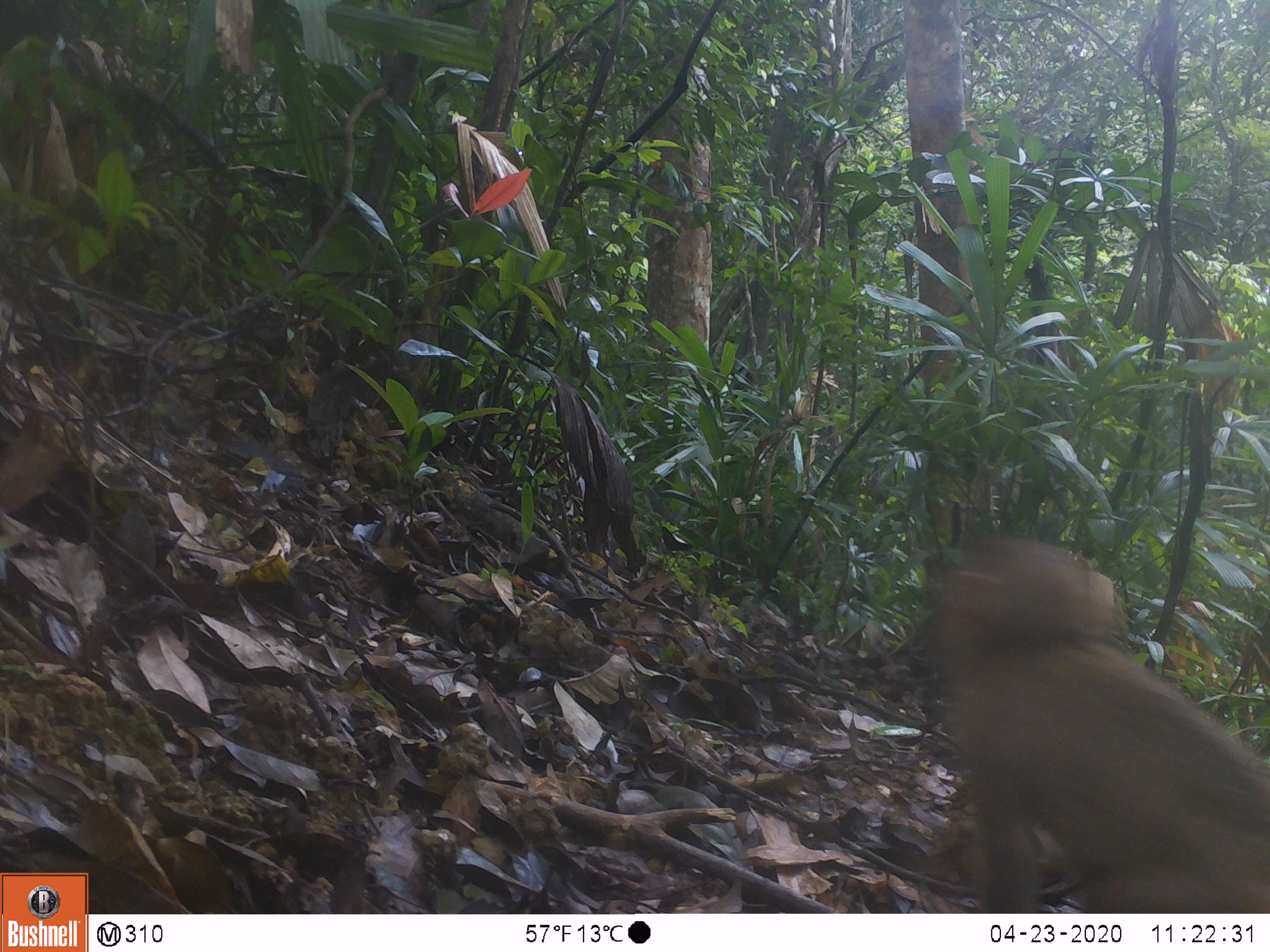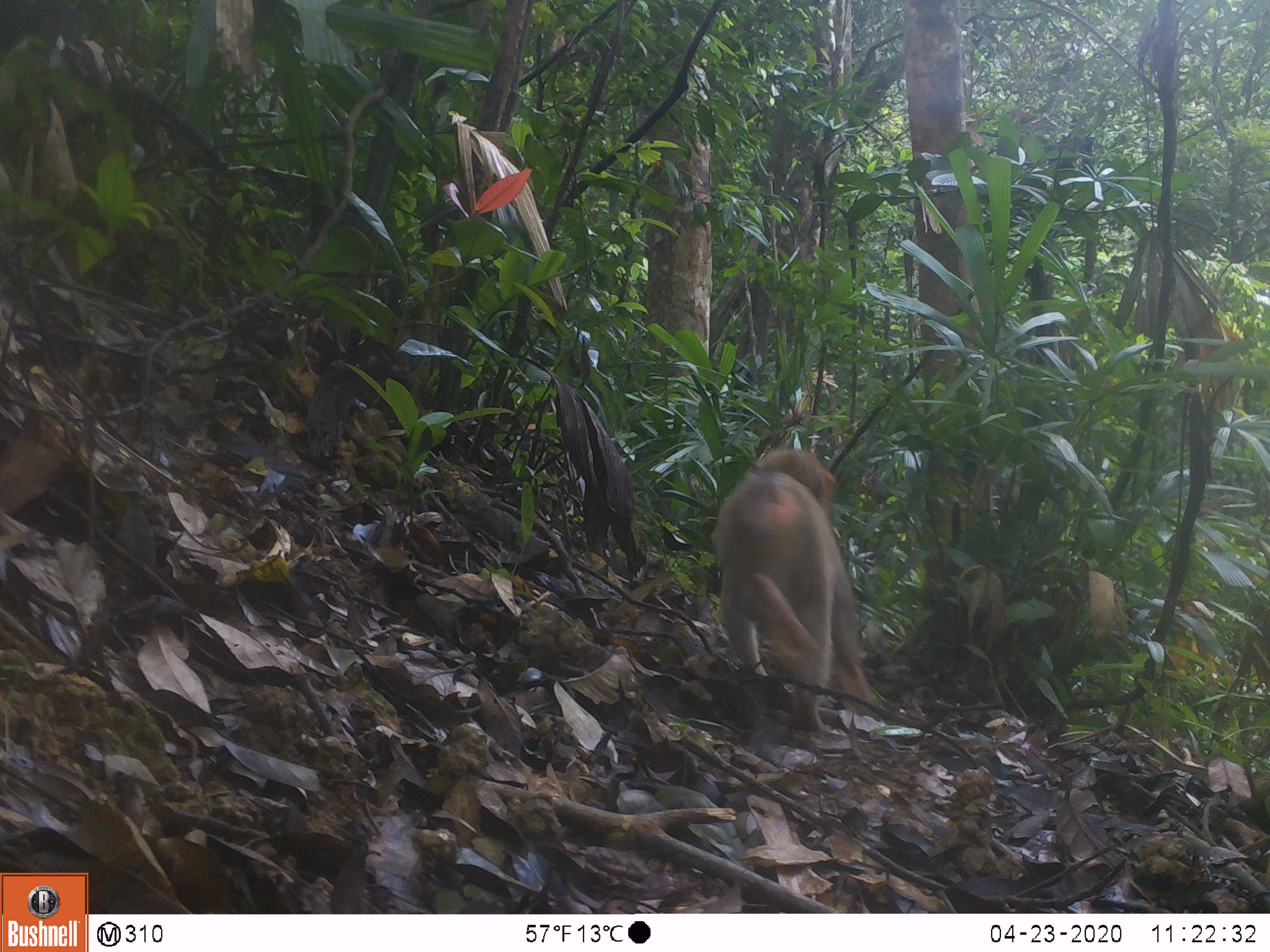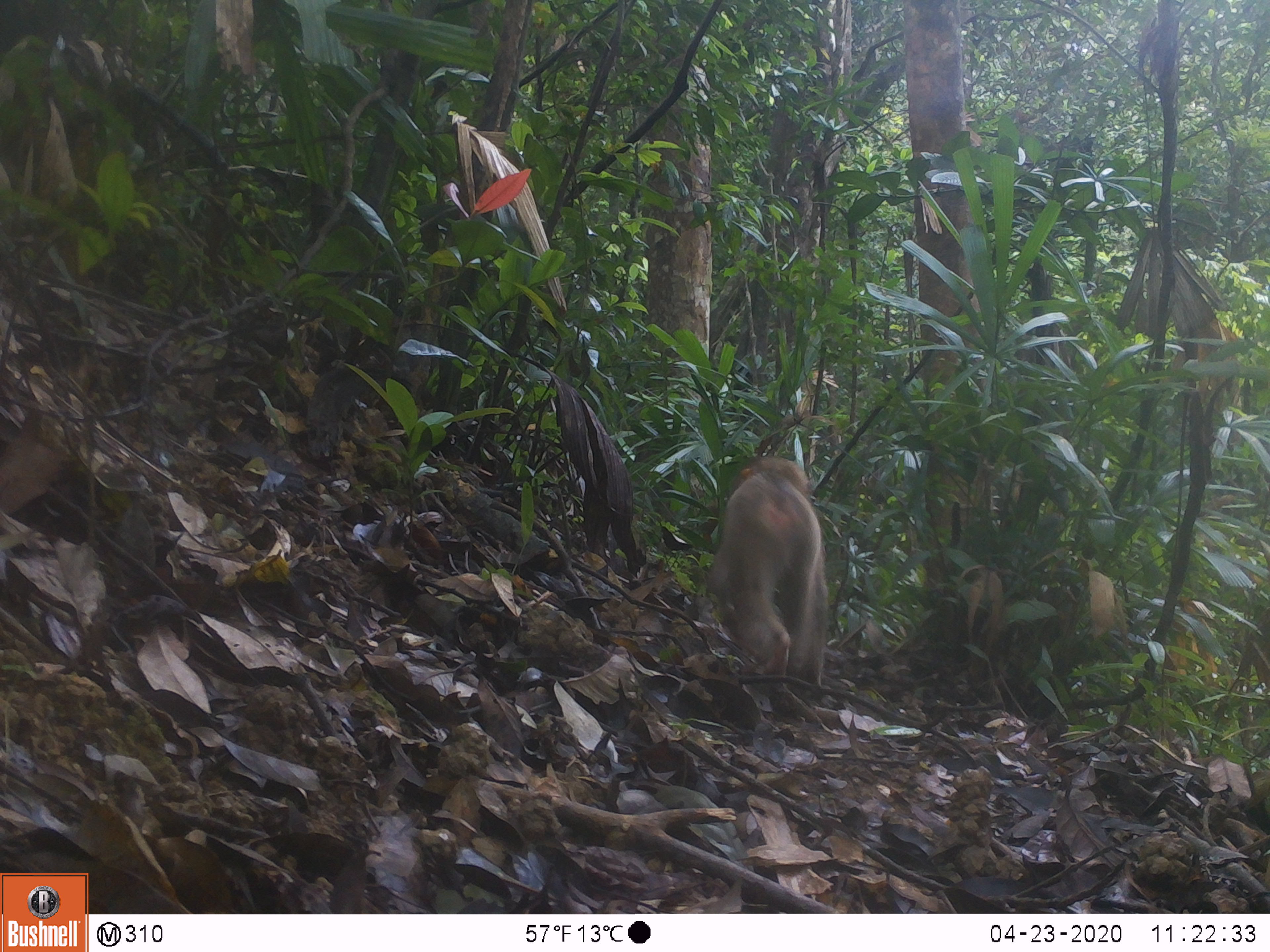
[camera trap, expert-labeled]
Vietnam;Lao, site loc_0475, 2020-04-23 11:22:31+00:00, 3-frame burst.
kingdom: Animalia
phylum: Chordata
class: Mammalia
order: Primates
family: Cercopithecidae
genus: Macaca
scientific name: Macaca nemestrina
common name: pig-tailed macaque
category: pig tailed macaque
Pig tailed macaque (pig-tailed macaque) (Macaca nemestrina). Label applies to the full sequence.